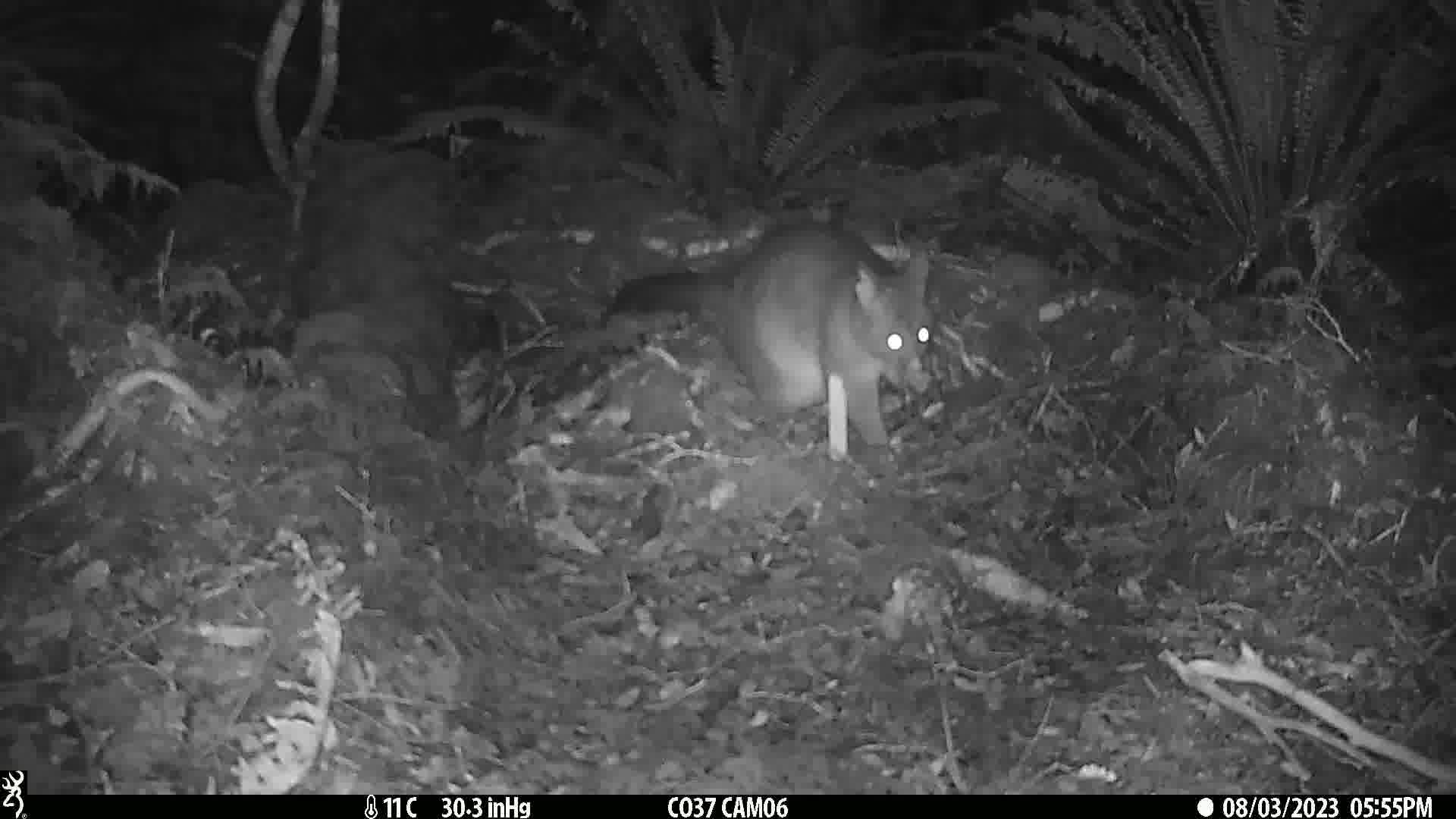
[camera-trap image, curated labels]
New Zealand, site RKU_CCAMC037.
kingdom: Animalia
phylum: Chordata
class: Mammalia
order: Diprotodontia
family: Phalangeridae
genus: Trichosurus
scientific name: Trichosurus vulpecula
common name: common brushtail possum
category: possum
Possum (common brushtail possum) (Trichosurus vulpecula).